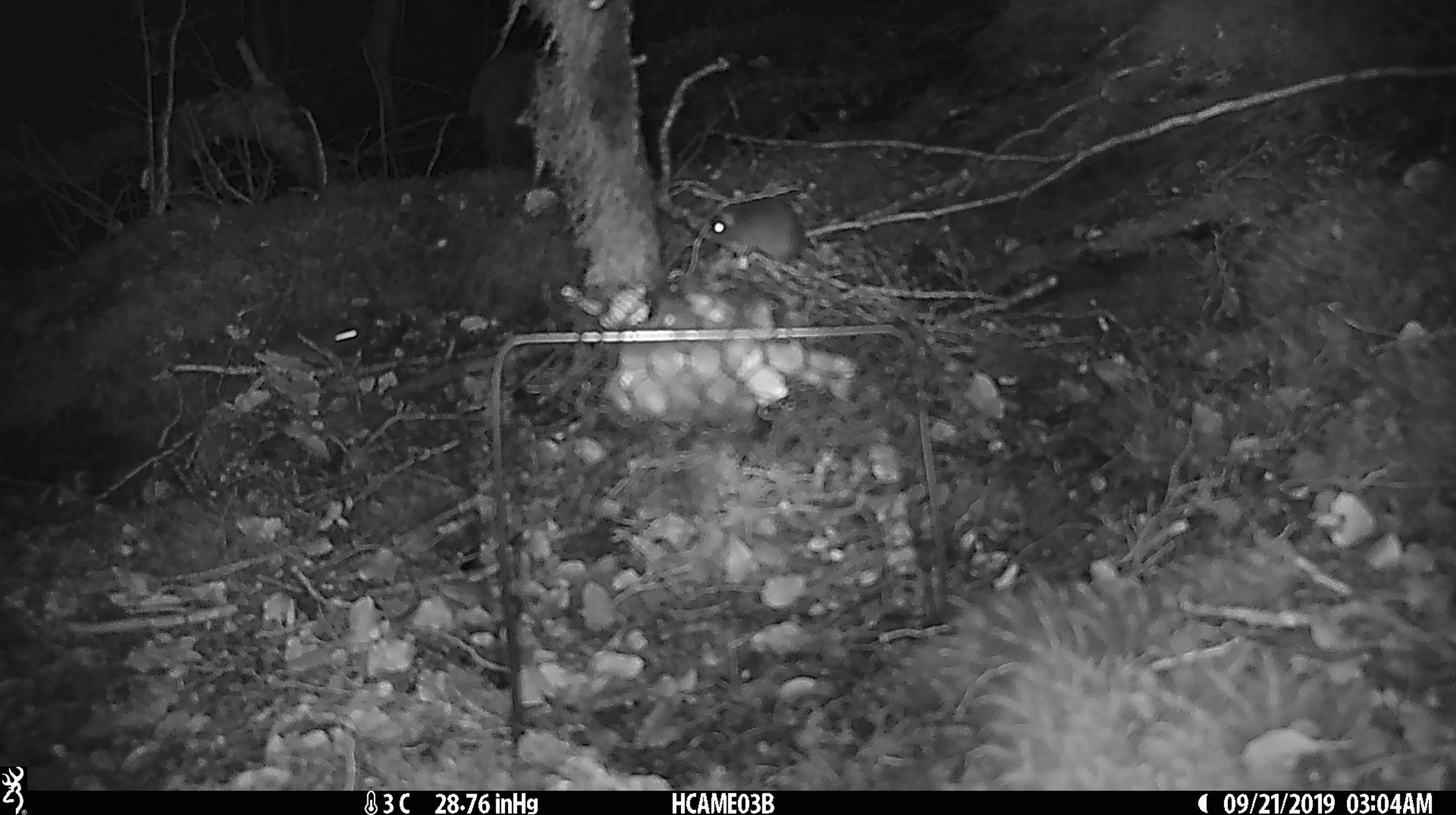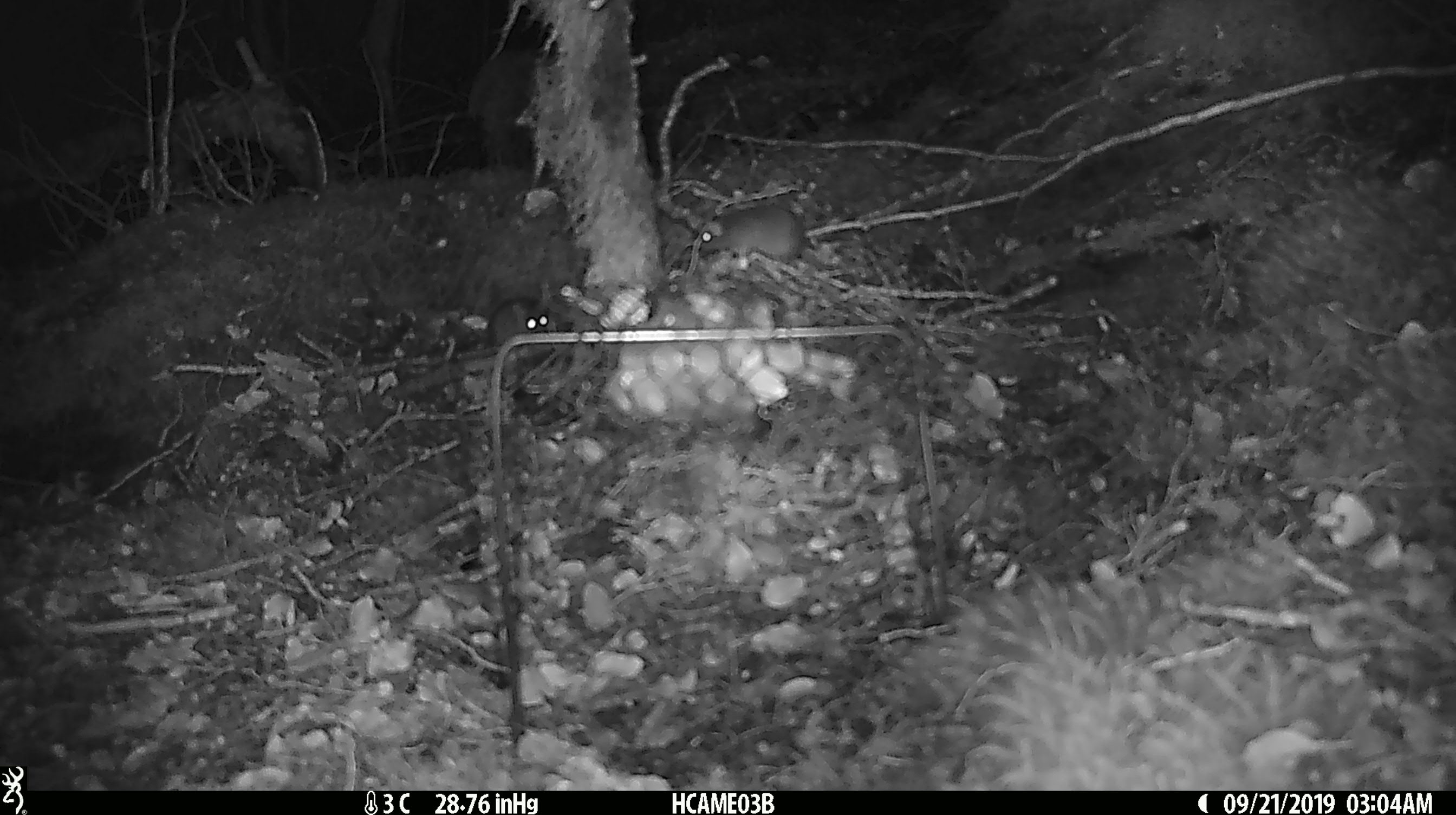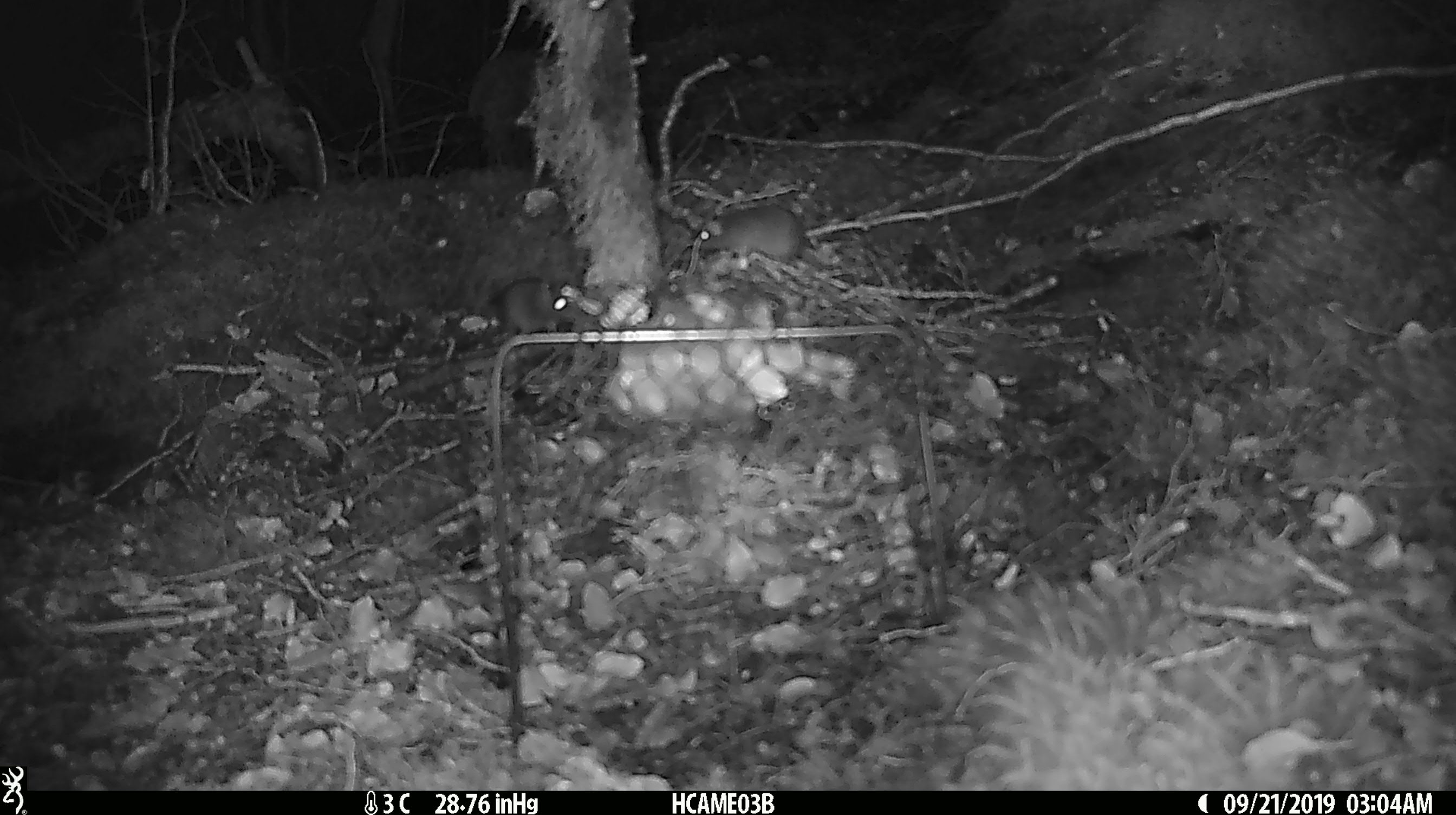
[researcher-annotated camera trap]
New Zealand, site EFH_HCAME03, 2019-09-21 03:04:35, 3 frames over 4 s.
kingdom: Animalia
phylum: Chordata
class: Mammalia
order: Rodentia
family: Muridae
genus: Mus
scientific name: Mus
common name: mouse